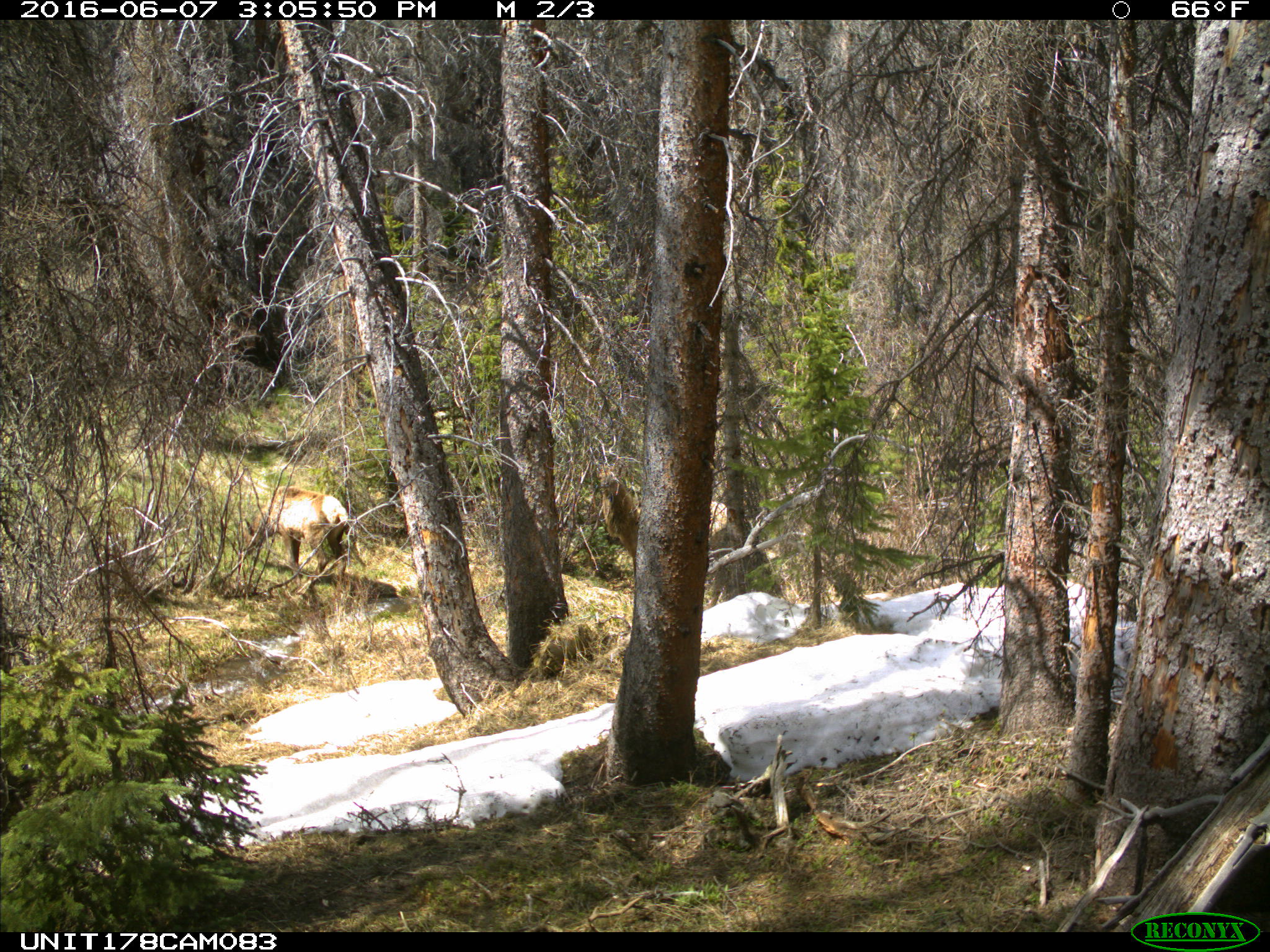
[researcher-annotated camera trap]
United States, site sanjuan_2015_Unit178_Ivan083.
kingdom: Animalia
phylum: Chordata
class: Mammalia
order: Artiodactyla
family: Cervidae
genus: Cervus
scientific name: Cervus elaphus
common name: red deer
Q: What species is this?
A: Cervus elaphus (red deer).